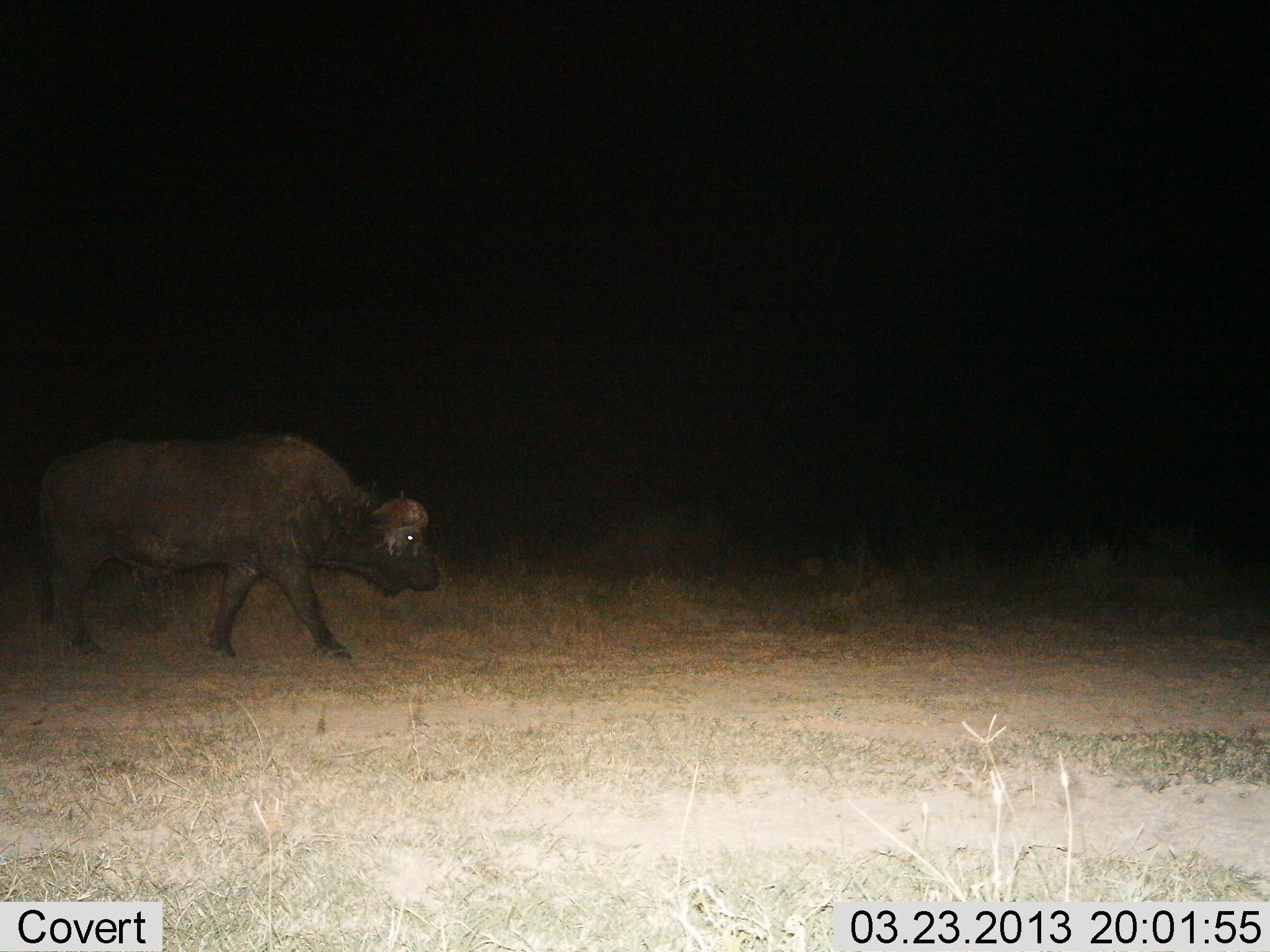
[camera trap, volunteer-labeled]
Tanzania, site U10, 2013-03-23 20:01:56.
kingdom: Animalia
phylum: Chordata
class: Mammalia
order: Artiodactyla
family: Bovidae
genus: Syncerus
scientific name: Syncerus caffer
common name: cape buffalo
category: buffalo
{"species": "buffalo (cape buffalo) (Syncerus caffer)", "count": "1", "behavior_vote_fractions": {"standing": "37%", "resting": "0%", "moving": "63%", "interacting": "0%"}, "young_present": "0%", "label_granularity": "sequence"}